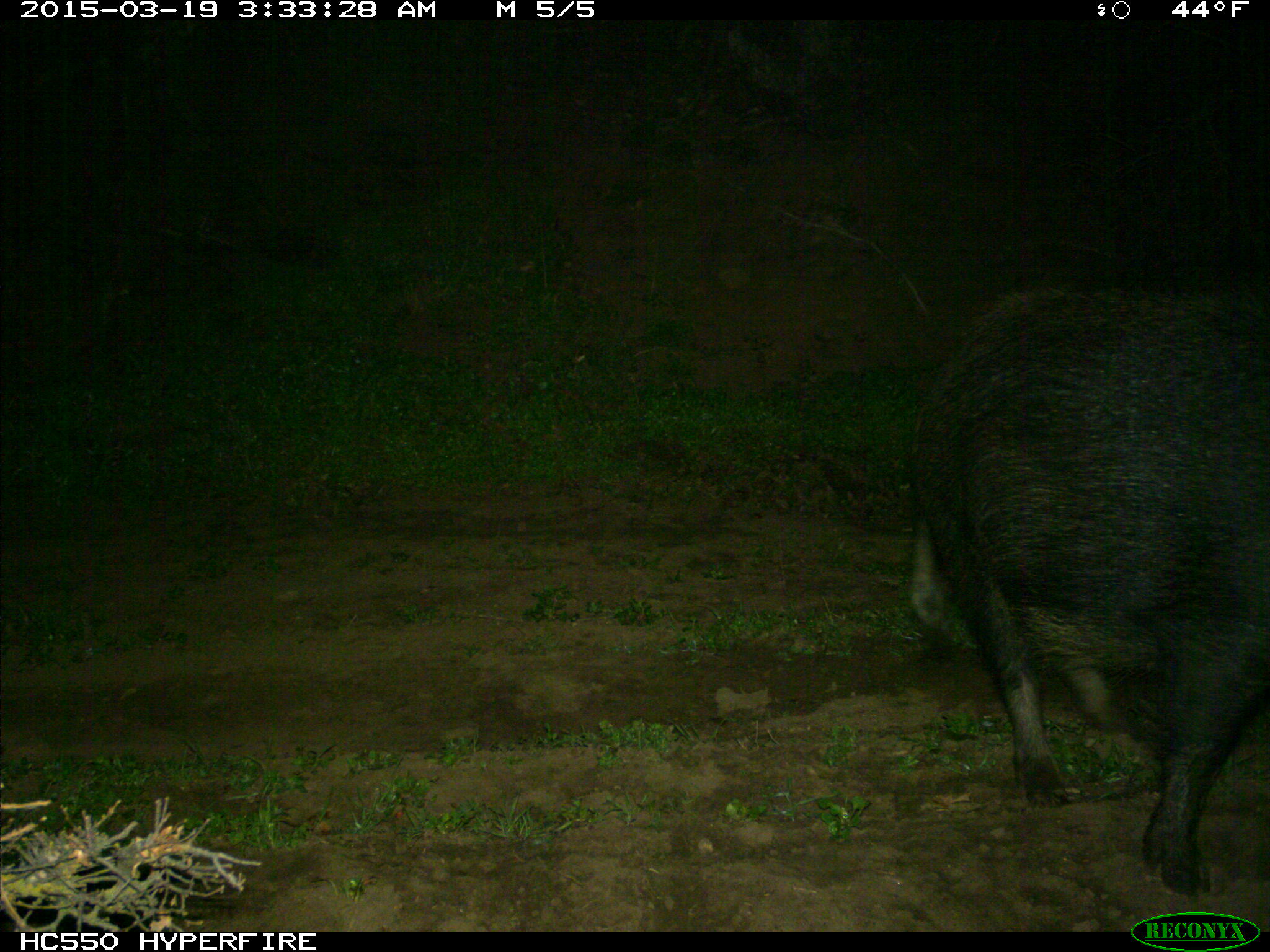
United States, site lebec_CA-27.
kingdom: Animalia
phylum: Chordata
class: Mammalia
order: Artiodactyla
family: Suidae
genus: Sus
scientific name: Sus scrofa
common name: wild boar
Sus scrofa (wild boar).